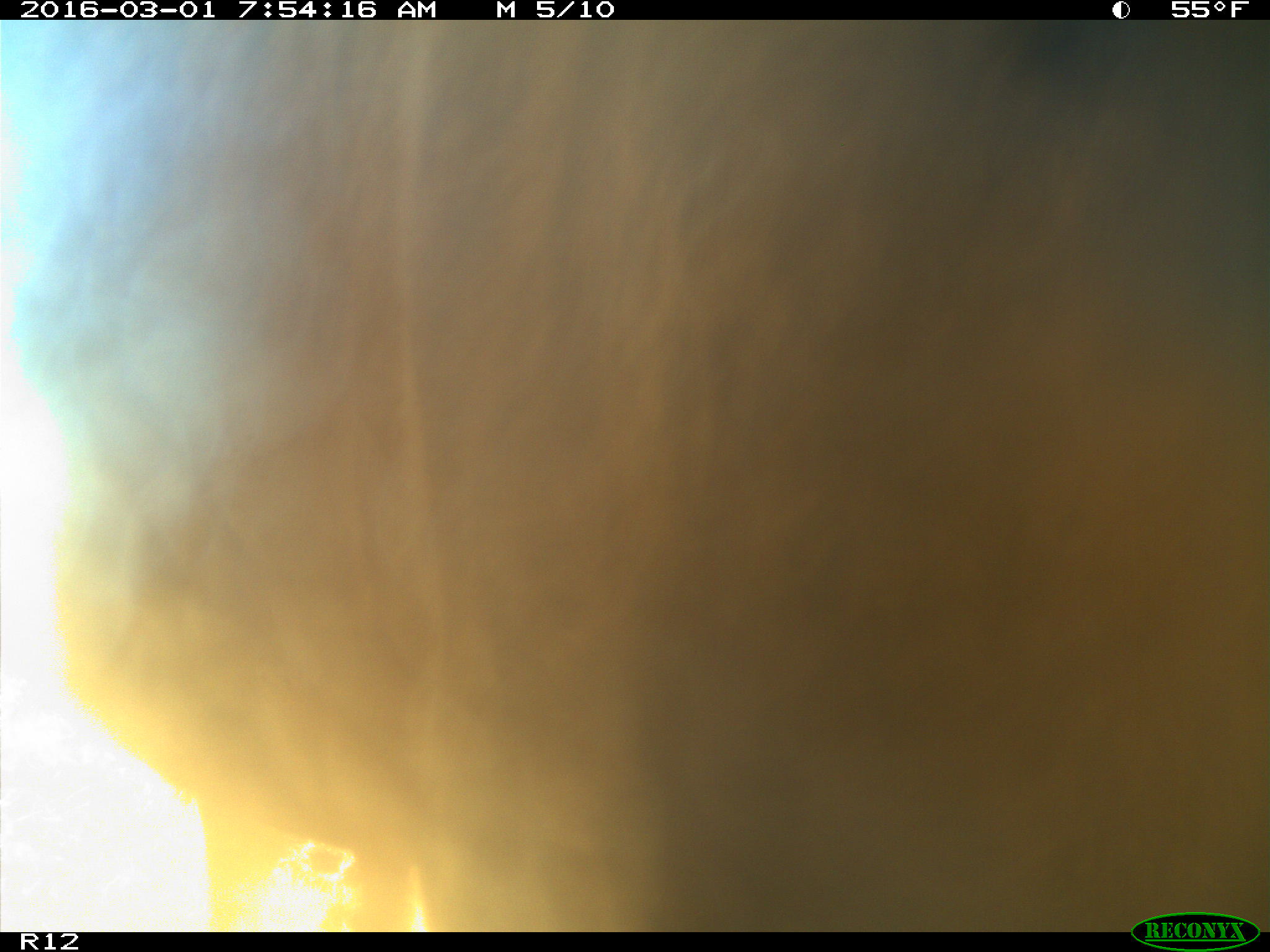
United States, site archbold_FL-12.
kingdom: Animalia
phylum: Chordata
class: Mammalia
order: Artiodactyla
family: Bovidae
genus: Bos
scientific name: Bos taurus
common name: domestic cow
Bos taurus (domestic cow).